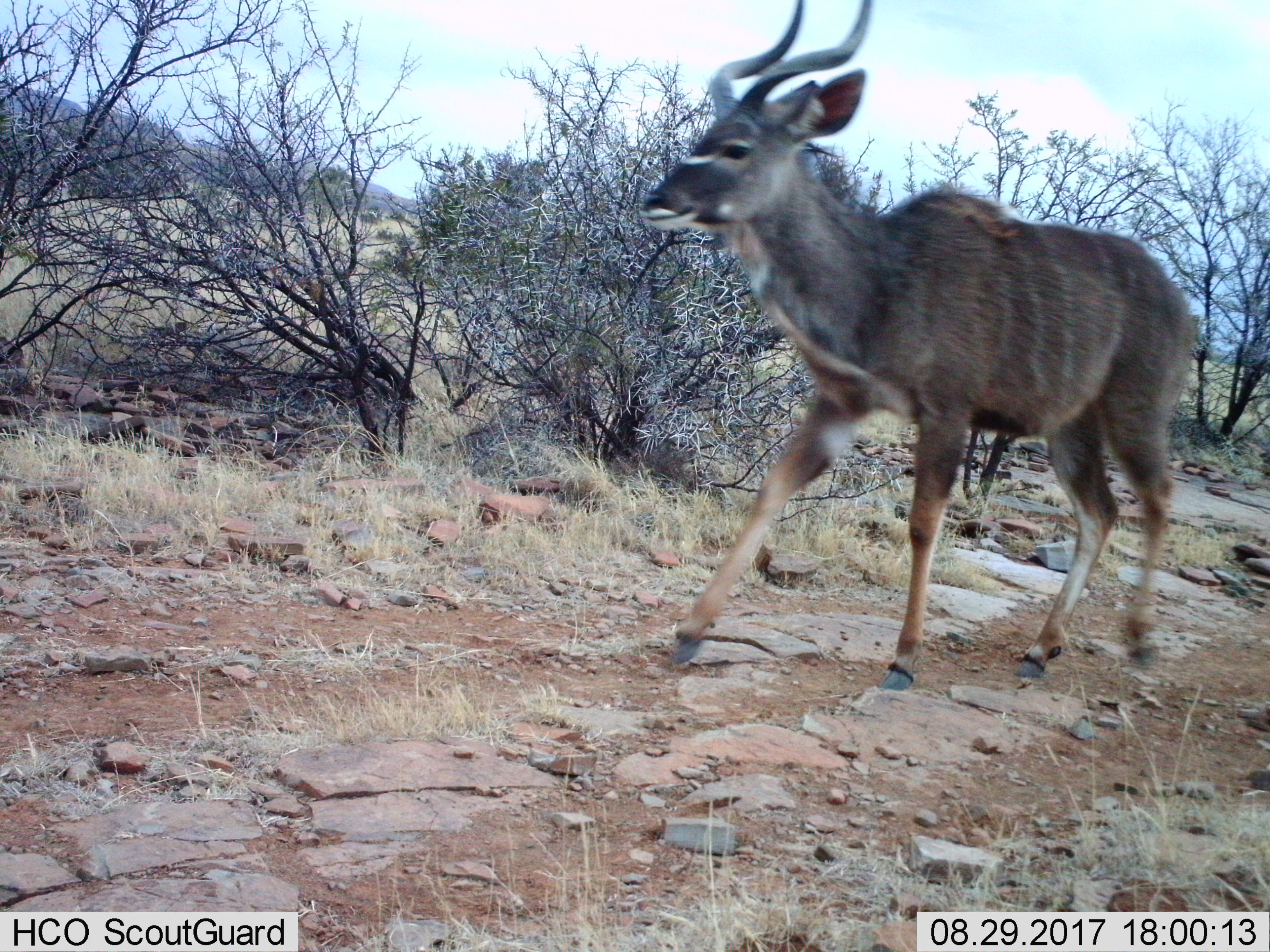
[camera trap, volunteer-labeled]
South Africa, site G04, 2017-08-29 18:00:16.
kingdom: Animalia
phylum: Chordata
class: Mammalia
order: Artiodactyla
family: Bovidae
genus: Tragelaphus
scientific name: Tragelaphus strepsiceros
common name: greater kudu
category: kudu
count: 1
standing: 11%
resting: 0%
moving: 100%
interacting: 0%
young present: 0%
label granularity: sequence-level